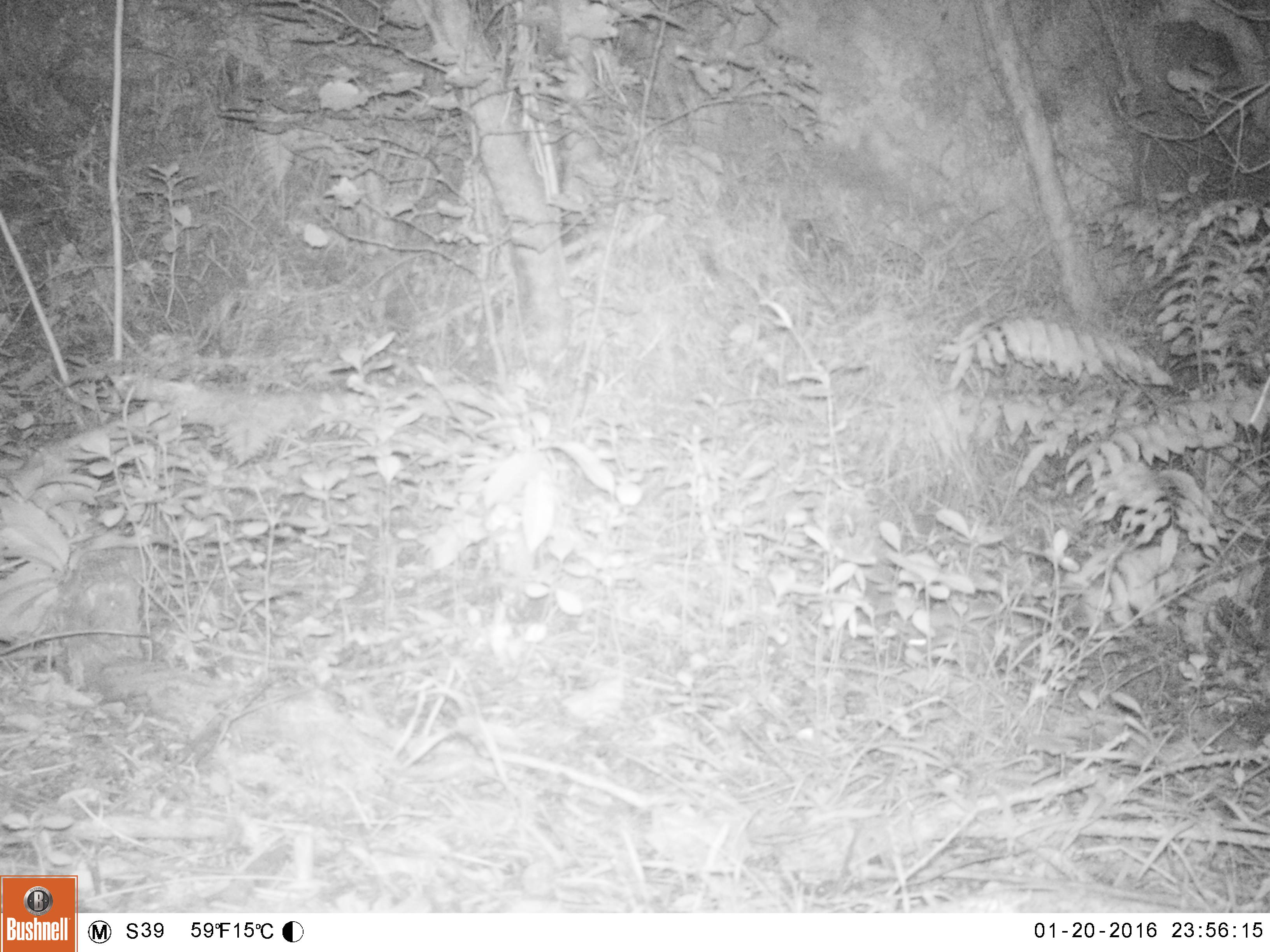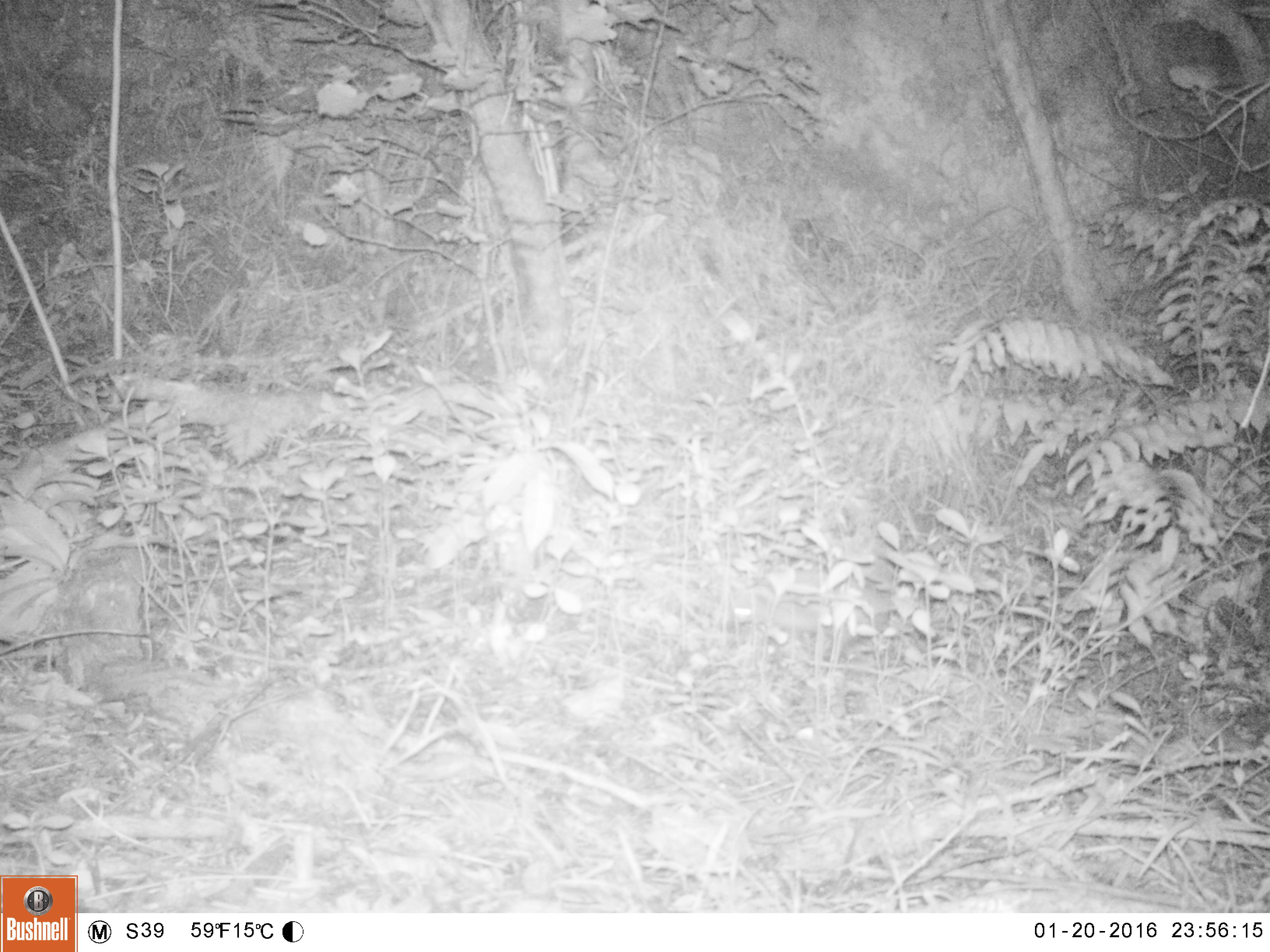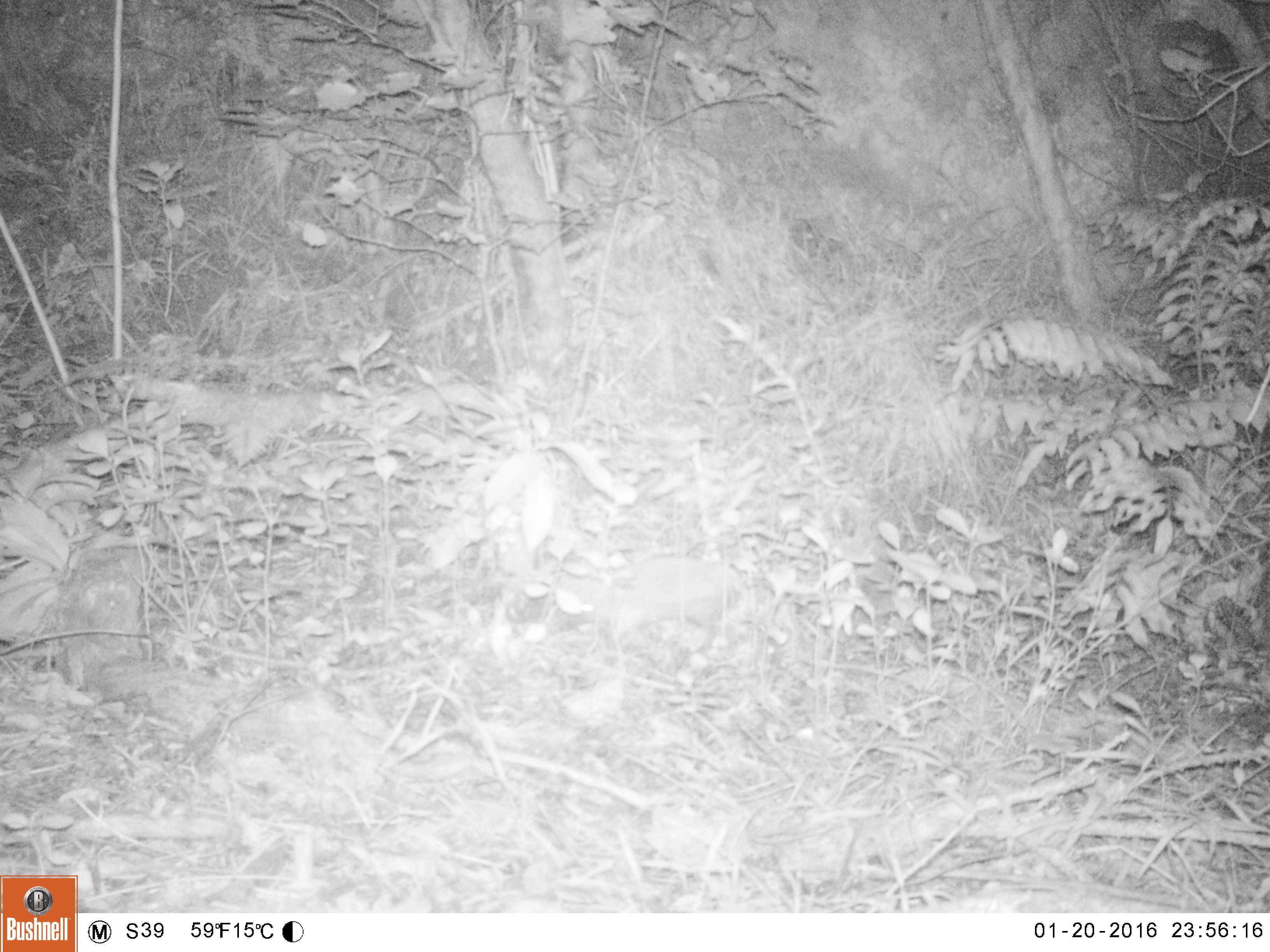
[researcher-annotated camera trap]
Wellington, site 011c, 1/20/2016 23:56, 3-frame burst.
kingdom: Animalia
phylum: Chordata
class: Mammalia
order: Eulipotyphla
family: Erinaceidae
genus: Erinaceus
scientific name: Erinaceus europaeus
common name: hedgehog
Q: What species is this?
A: Hedgehog (Erinaceus europaeus).